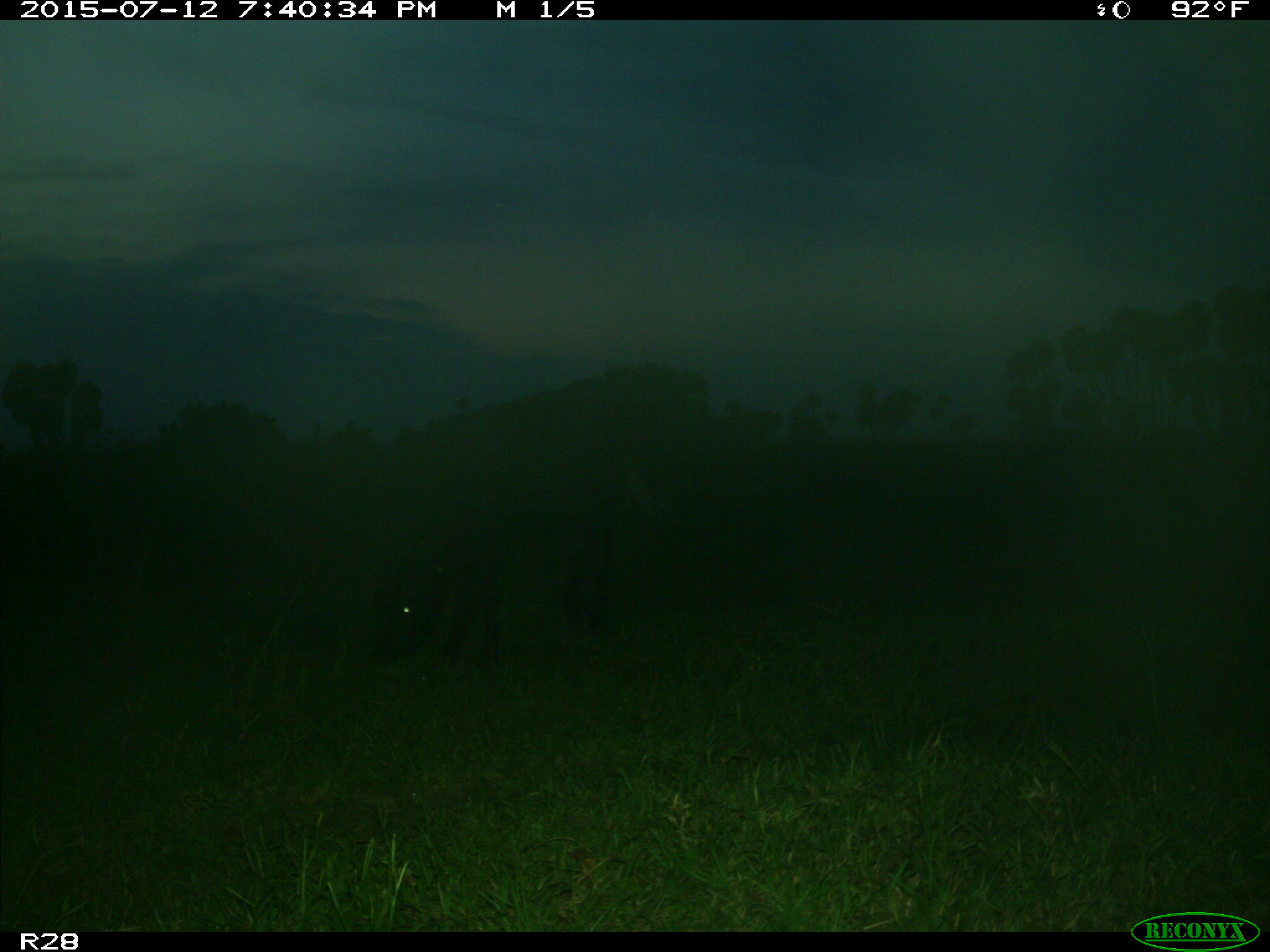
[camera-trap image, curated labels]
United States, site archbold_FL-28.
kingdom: Animalia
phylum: Chordata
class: Mammalia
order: Artiodactyla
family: Bovidae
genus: Bos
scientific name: Bos taurus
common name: domestic cow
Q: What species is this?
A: Bos taurus (domestic cow).